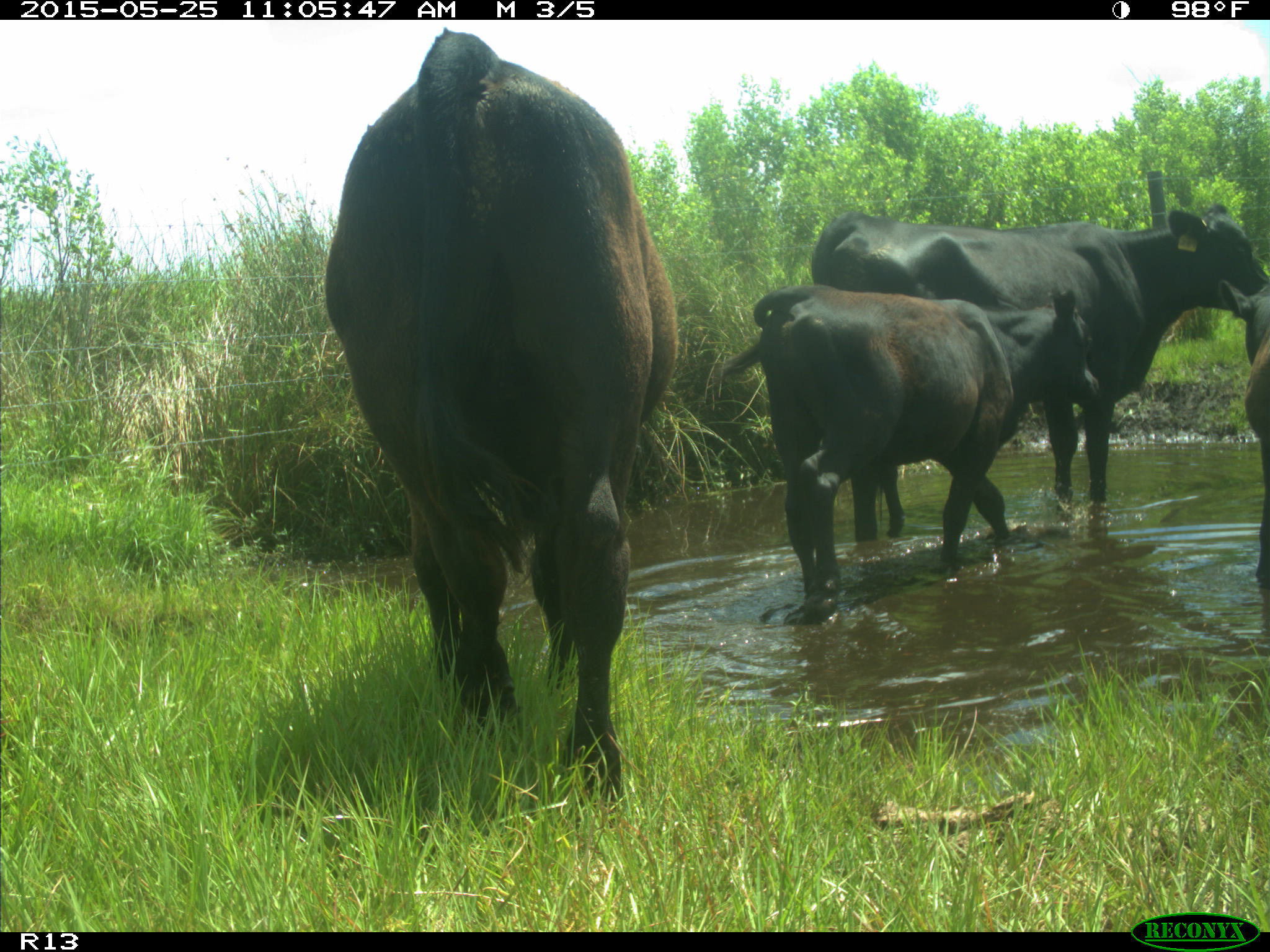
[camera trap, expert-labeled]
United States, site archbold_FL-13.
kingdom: Animalia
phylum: Chordata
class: Mammalia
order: Artiodactyla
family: Bovidae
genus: Bos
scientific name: Bos taurus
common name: domestic cow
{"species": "Bos taurus (domestic cow)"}